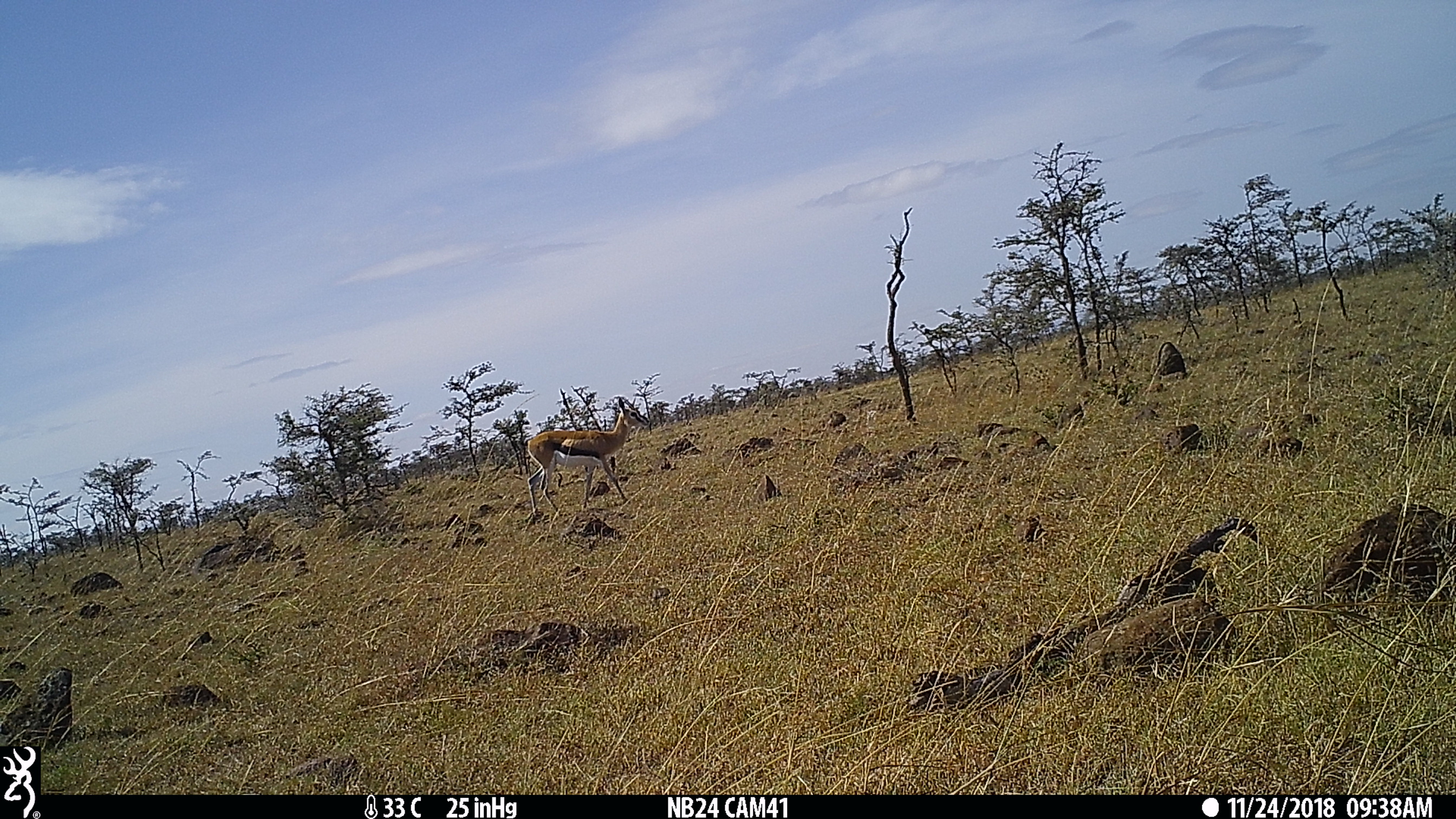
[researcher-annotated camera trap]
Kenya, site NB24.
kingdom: Animalia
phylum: Chordata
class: Mammalia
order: Artiodactyla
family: Bovidae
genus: Eudorcas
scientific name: Eudorcas thomsonii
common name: thomon's gazelle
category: gazelle thomsons